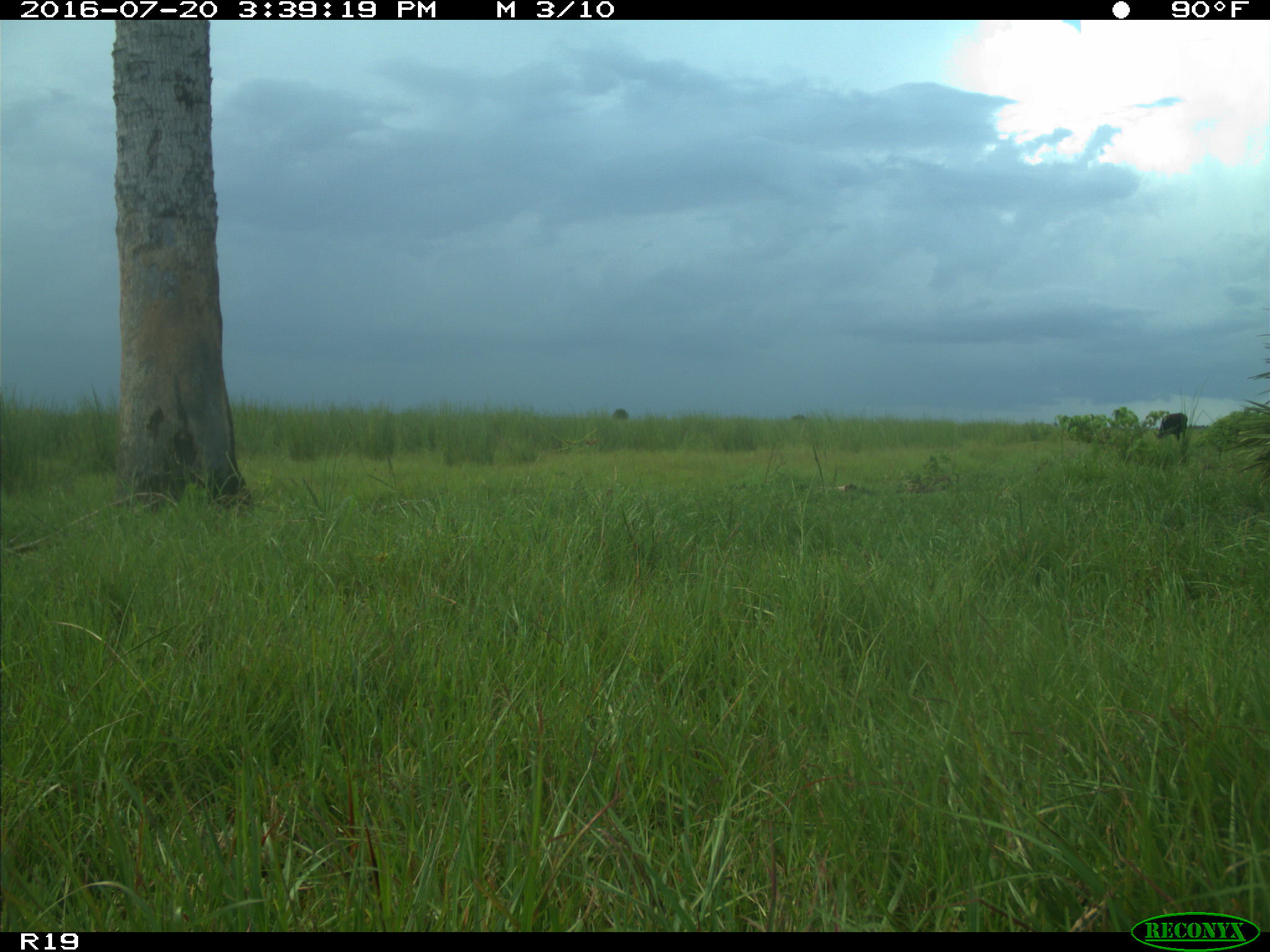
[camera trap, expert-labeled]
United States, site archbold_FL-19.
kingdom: Animalia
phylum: Chordata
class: Mammalia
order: Artiodactyla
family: Bovidae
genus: Bos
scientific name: Bos taurus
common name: domestic cow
Bos taurus (domestic cow).